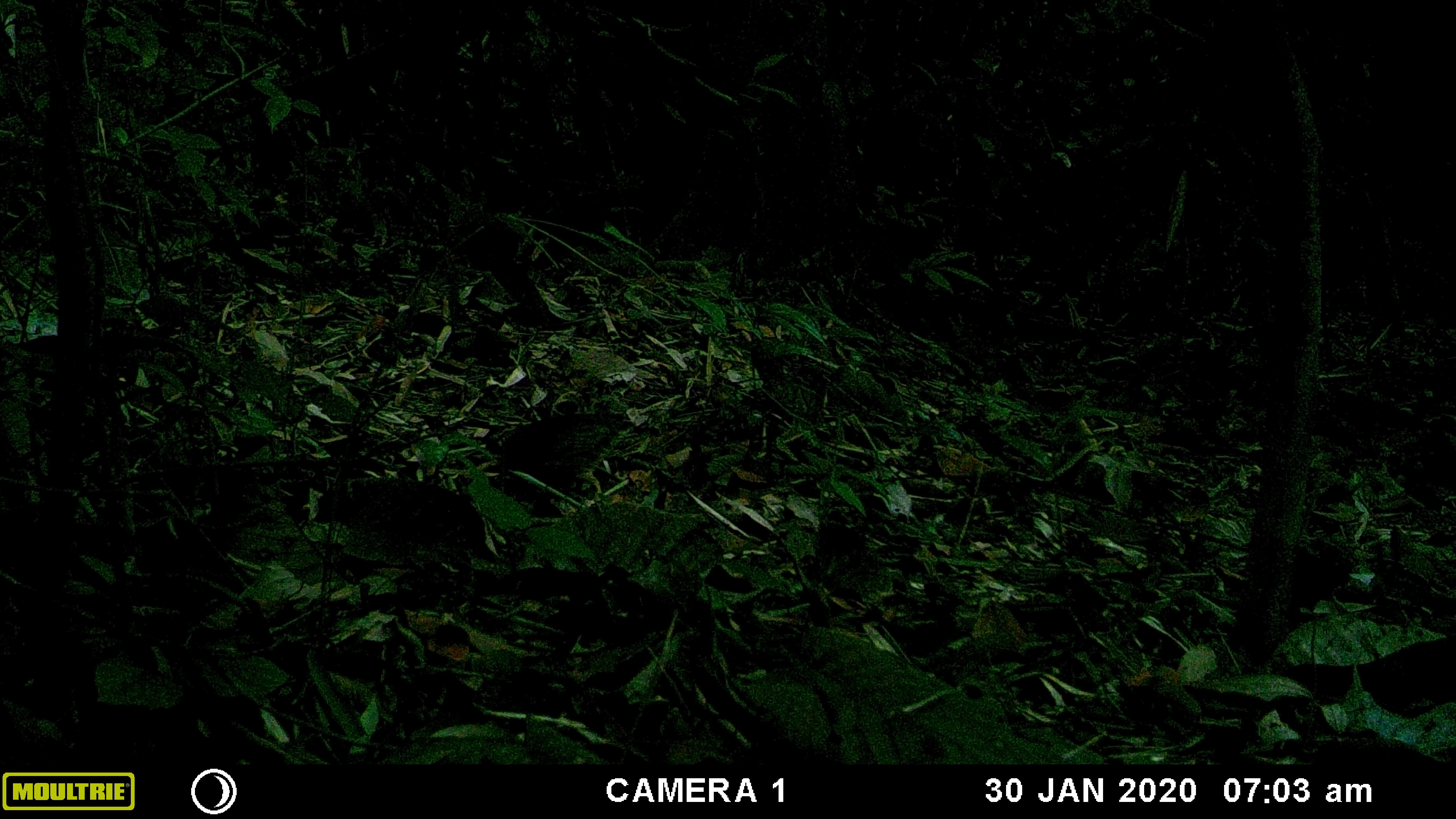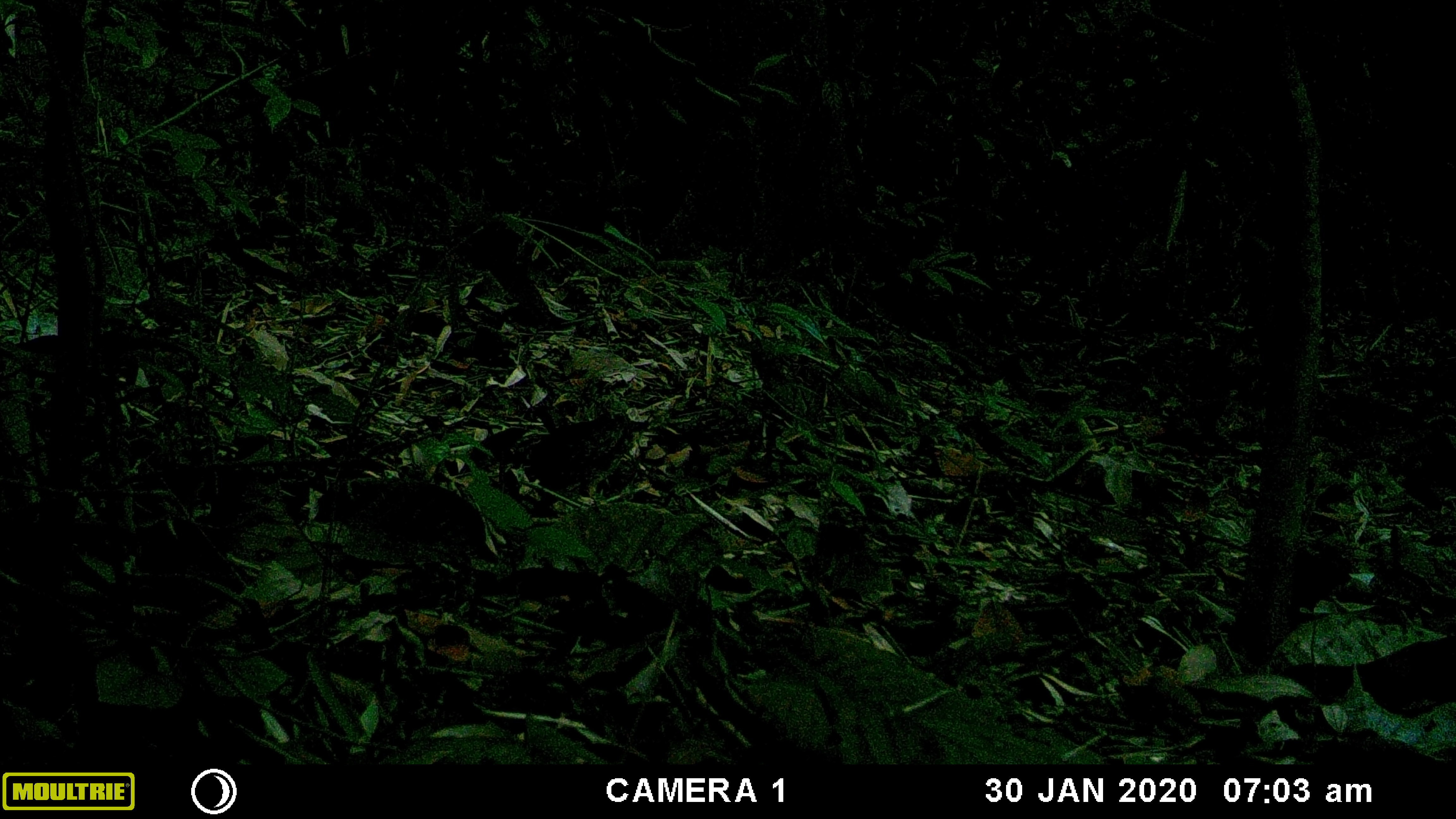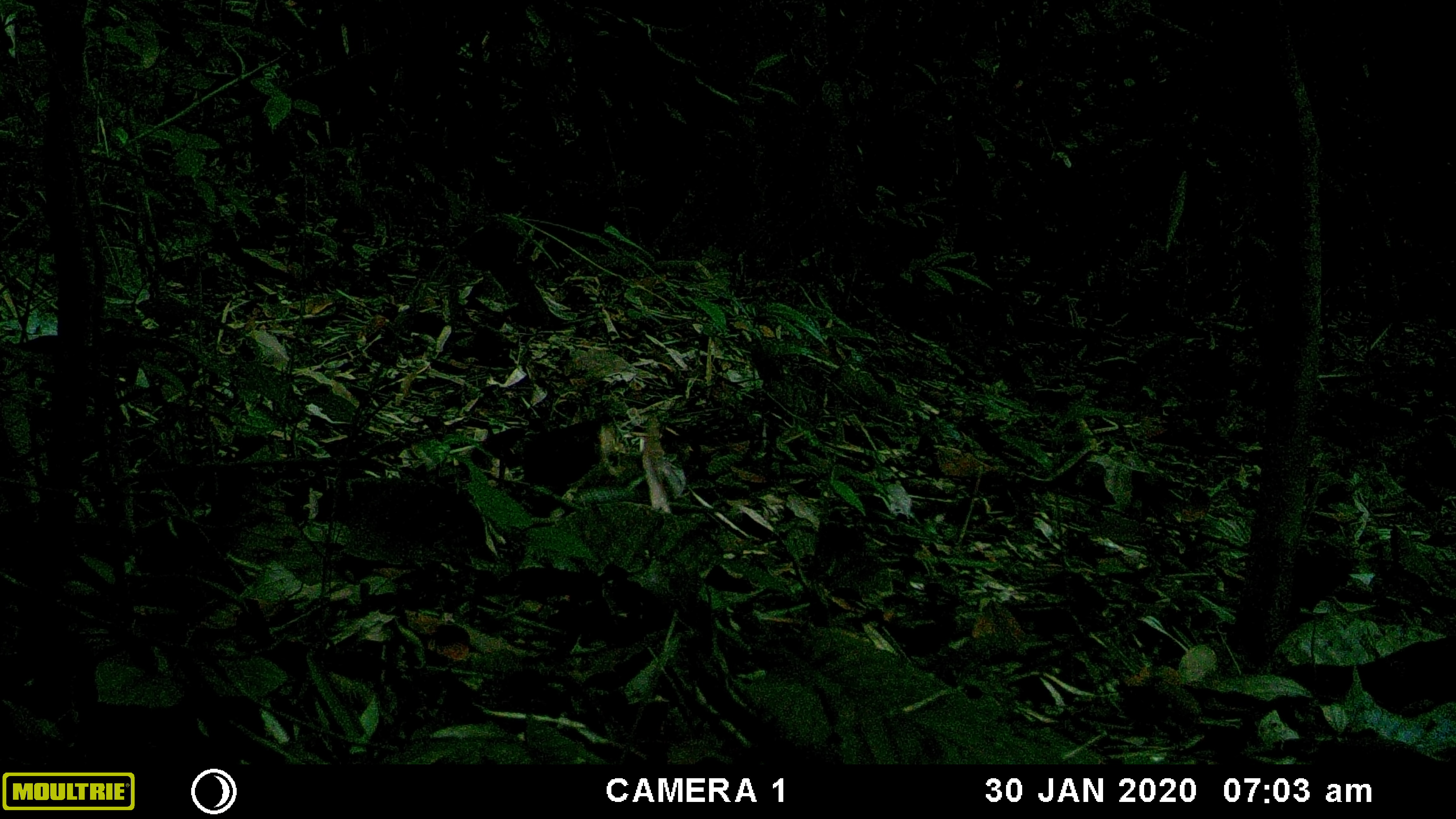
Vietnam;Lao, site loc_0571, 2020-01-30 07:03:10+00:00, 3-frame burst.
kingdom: Animalia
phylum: Chordata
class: Aves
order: Galliformes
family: Phasianidae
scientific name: Phasianidae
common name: partridge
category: unidentified partridge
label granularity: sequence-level